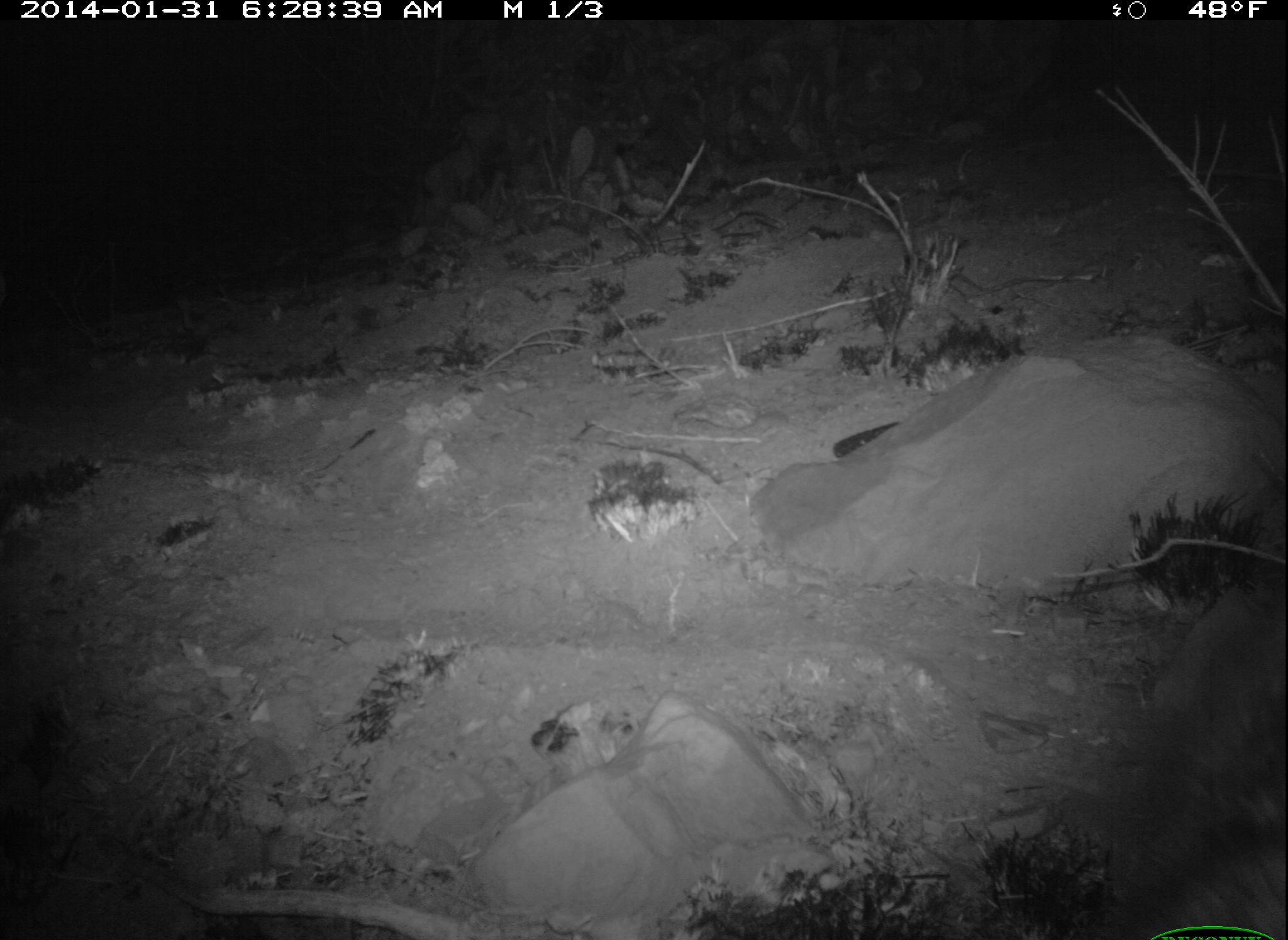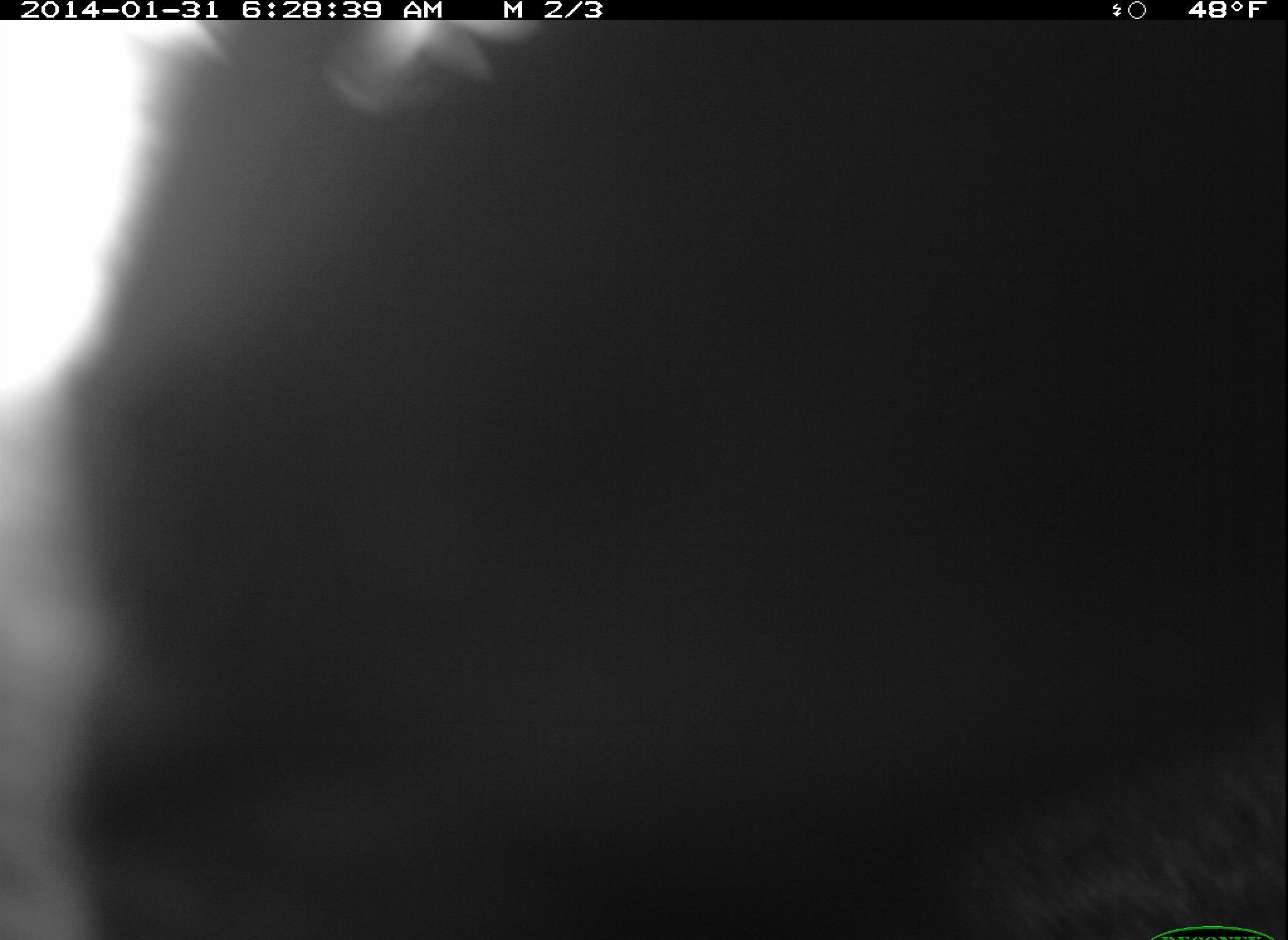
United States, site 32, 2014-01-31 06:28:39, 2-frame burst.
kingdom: Animalia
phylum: Chordata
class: Mammalia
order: Carnivora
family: Procyonidae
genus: Procyon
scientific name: Procyon lotor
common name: raccoon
Raccoon (Procyon lotor).